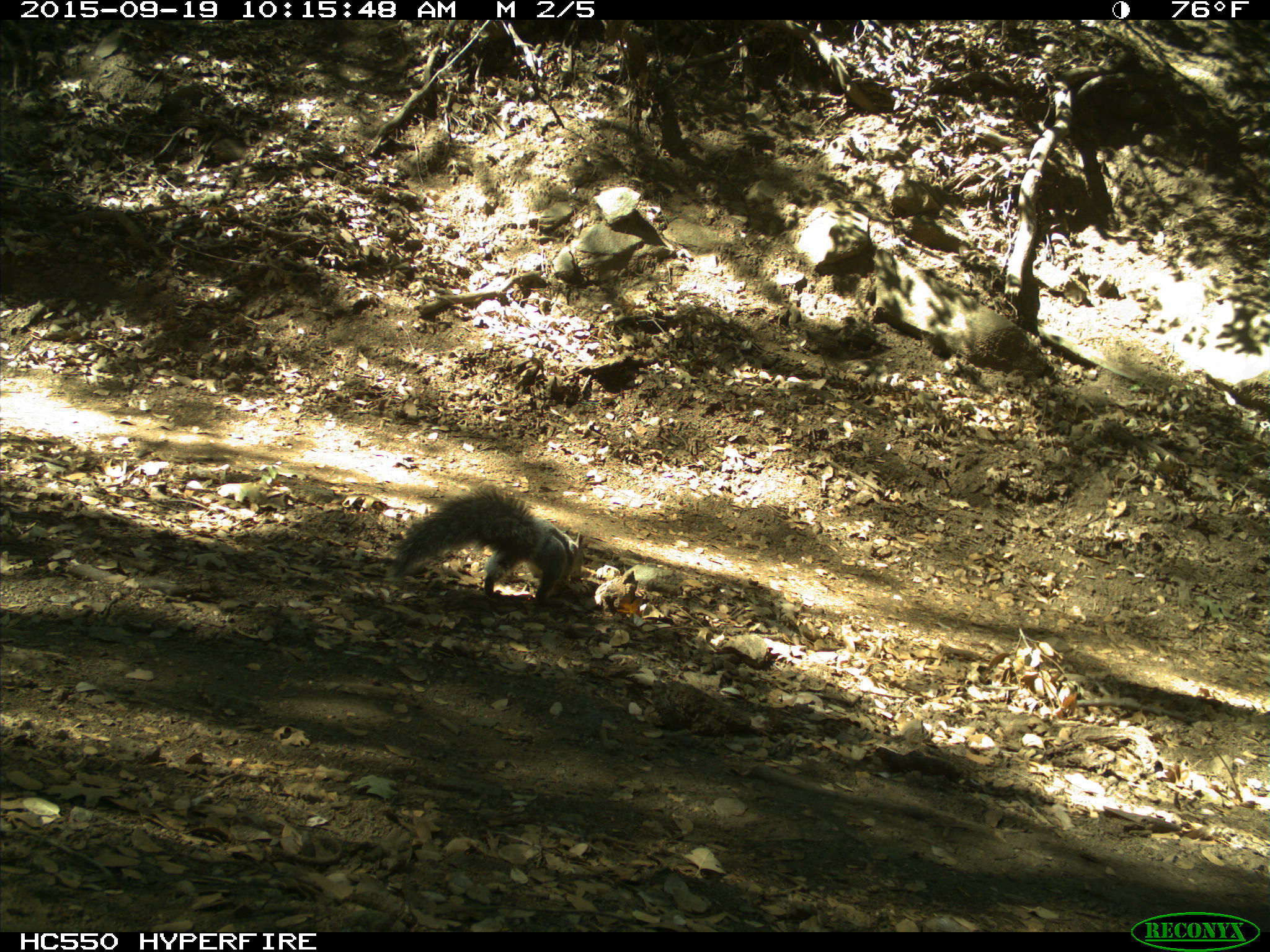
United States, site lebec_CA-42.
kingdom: Animalia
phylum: Chordata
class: Mammalia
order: Rodentia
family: Sciuridae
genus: Sciurus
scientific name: Sciurus carolinensis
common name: eastern gray squirrel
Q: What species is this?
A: Sciurus carolinensis (eastern gray squirrel).